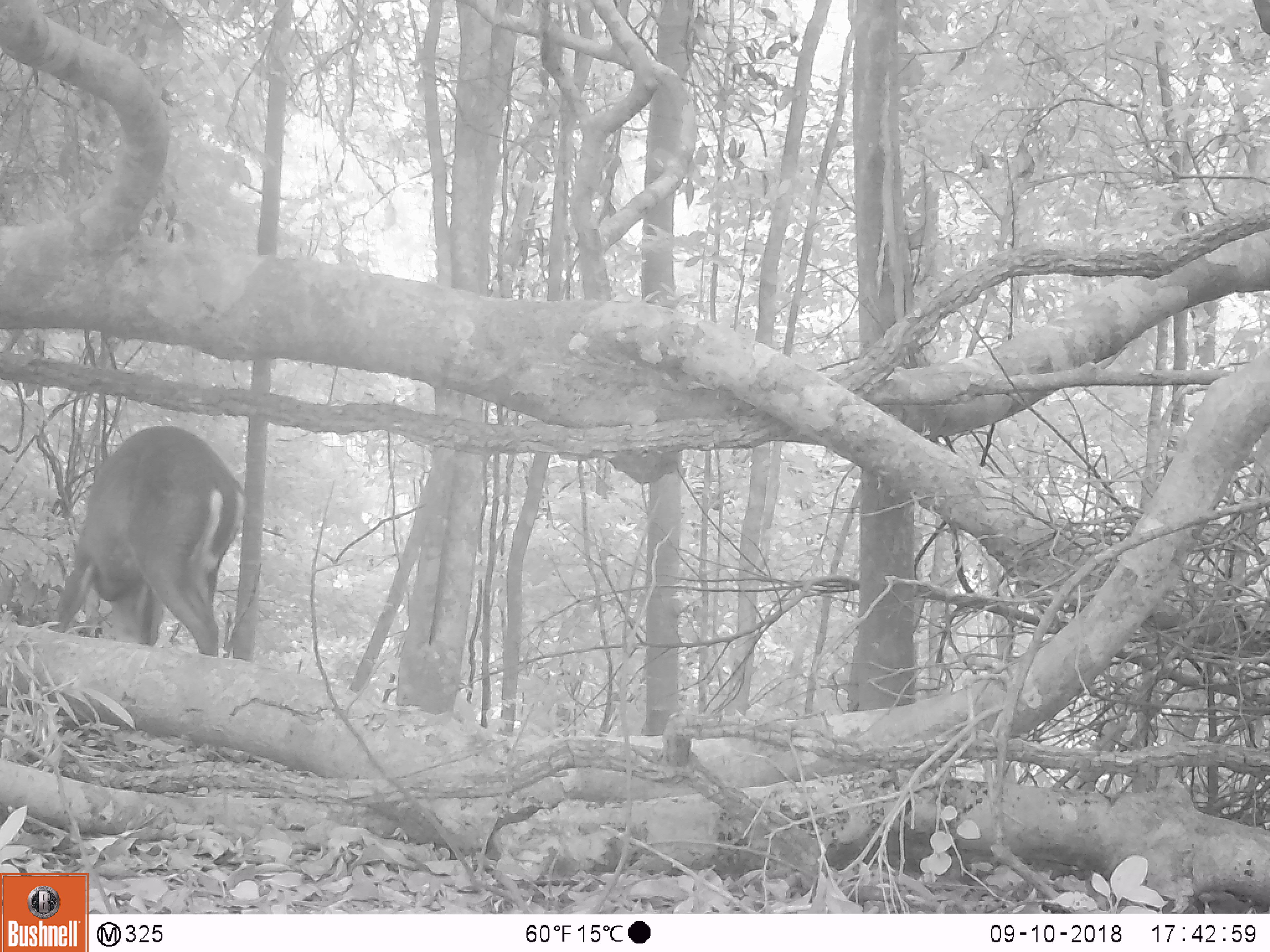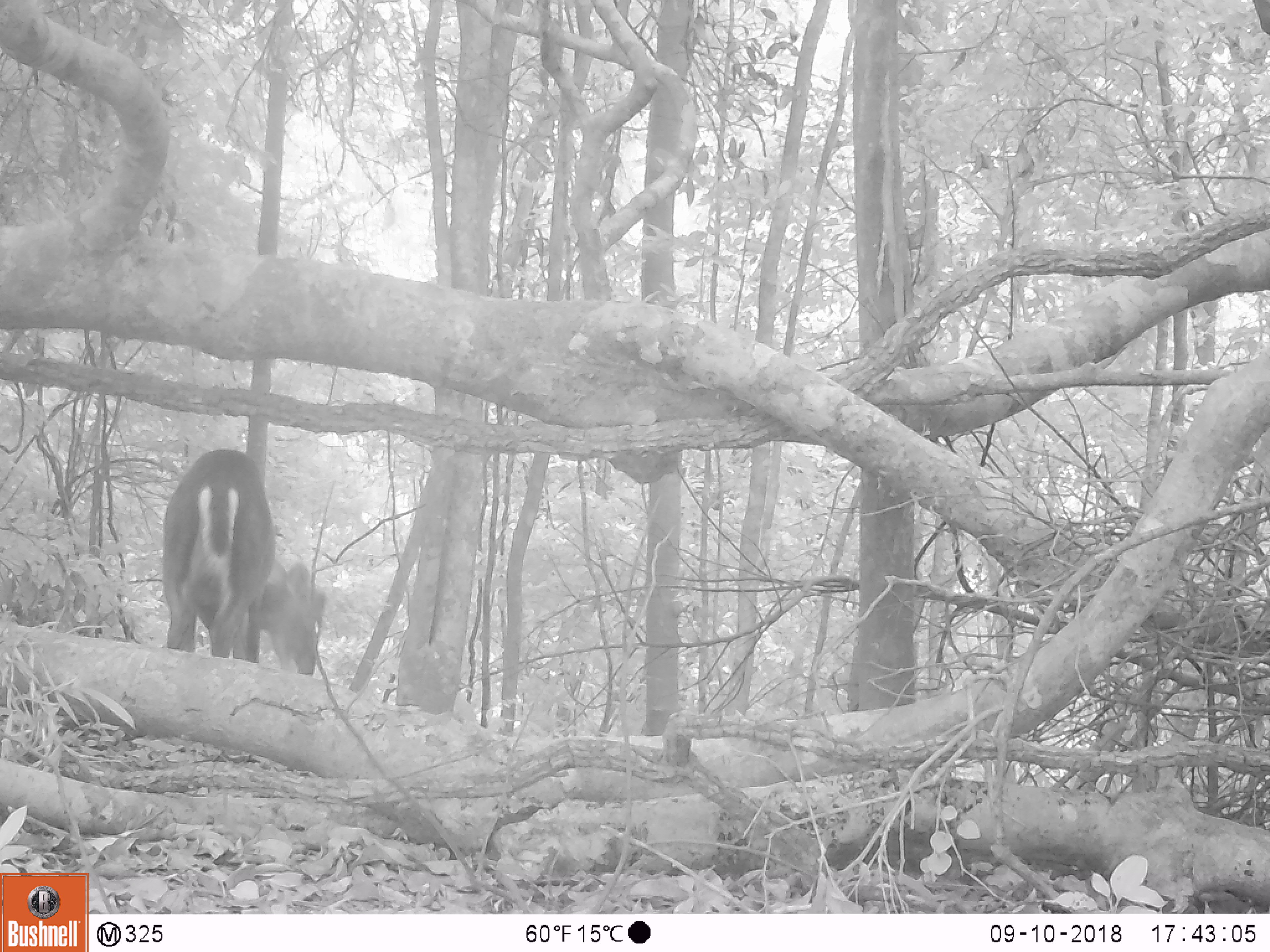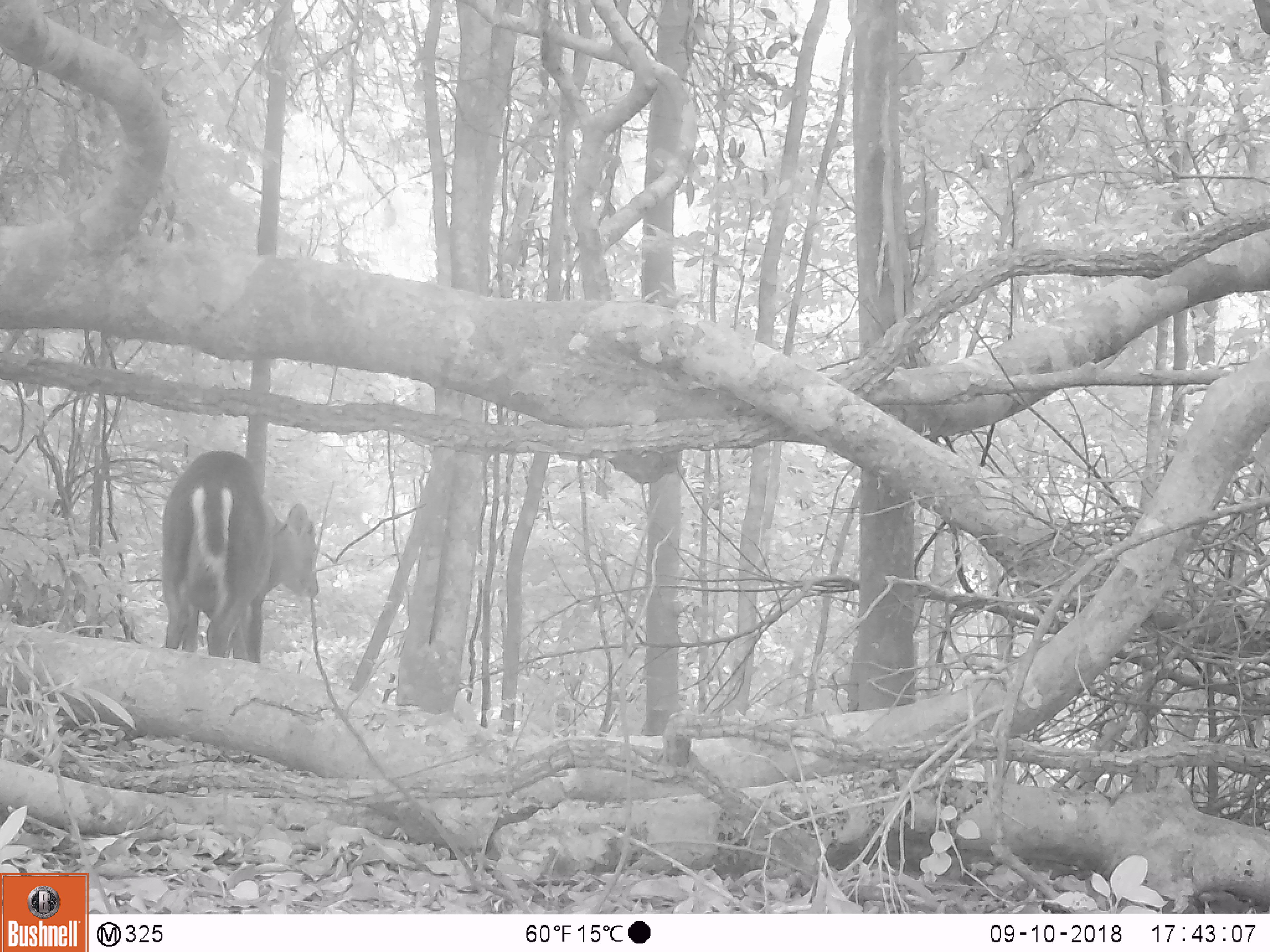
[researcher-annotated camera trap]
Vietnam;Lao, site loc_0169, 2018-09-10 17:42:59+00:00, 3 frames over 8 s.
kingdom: Animalia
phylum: Chordata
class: Mammalia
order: Artiodactyla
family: Cervidae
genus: Muntiacus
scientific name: Muntiacus rooseveltorum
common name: roosevelt's muntjac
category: roosevelts muntjac group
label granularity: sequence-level